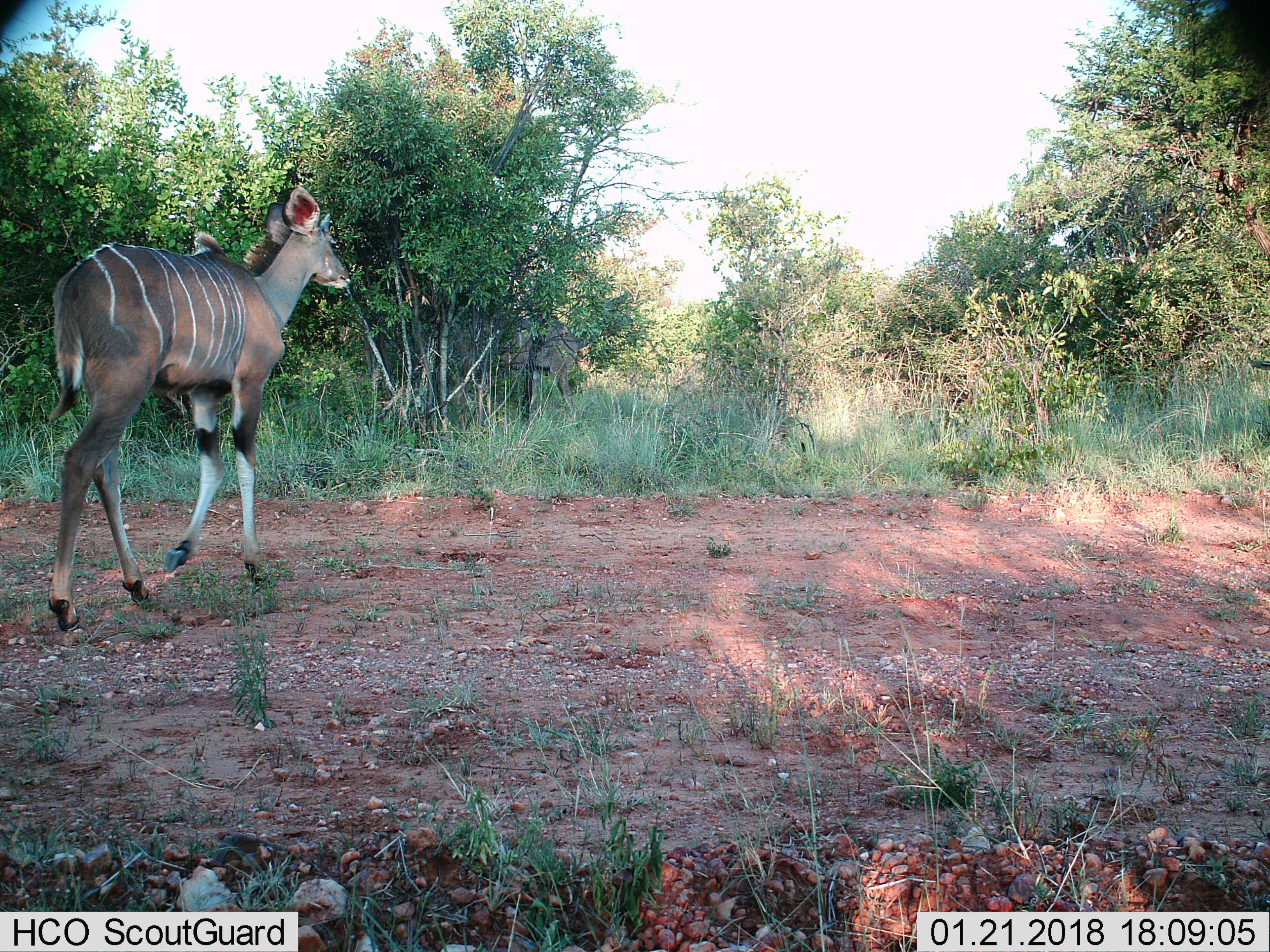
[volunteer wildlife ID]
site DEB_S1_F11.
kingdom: Animalia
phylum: Chordata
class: Mammalia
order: Artiodactyla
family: Bovidae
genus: Tragelaphus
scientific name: Tragelaphus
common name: kudu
Kudu (Tragelaphus), count 1. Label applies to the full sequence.